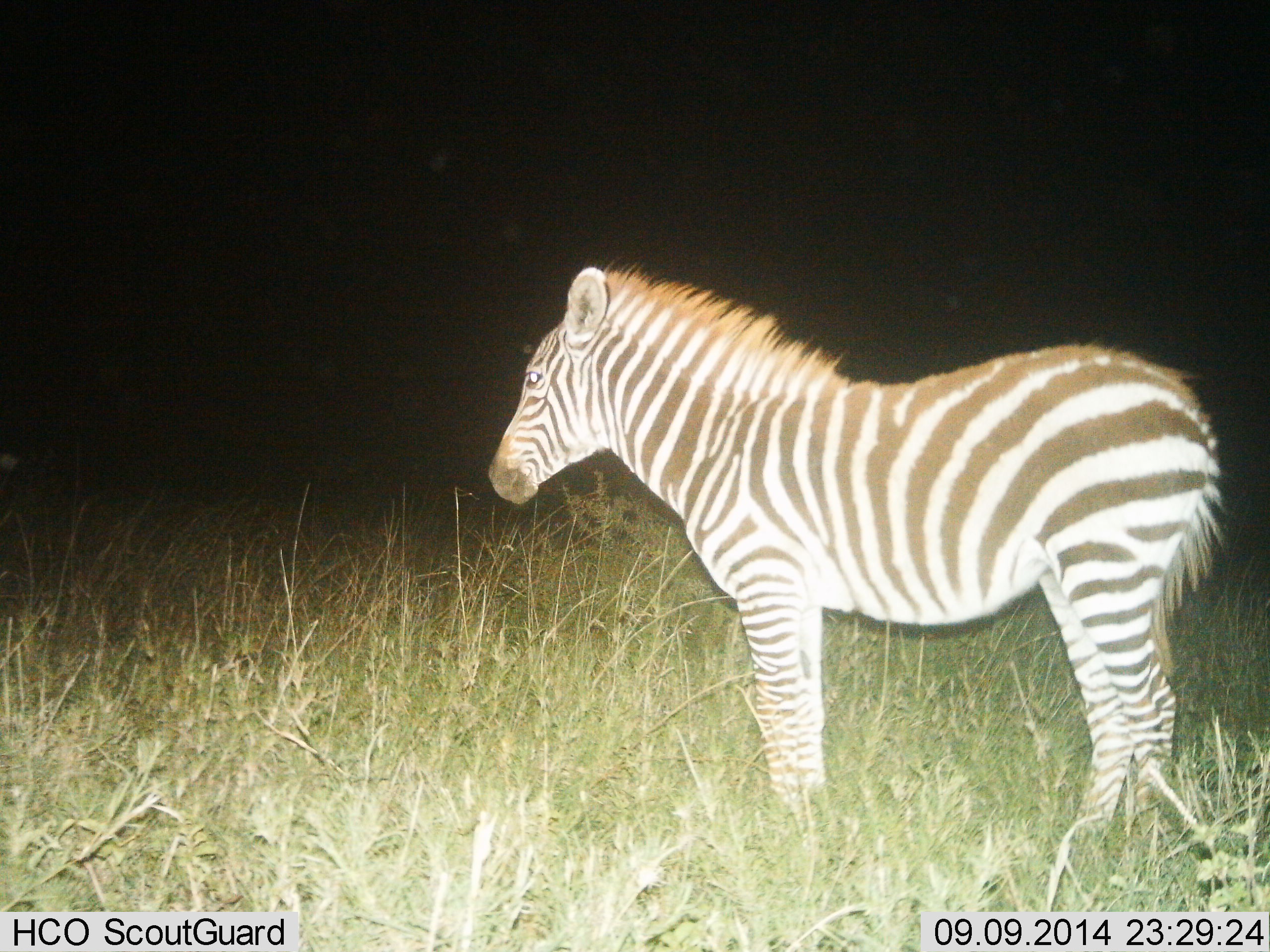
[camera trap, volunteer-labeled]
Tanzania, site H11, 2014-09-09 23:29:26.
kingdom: Animalia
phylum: Chordata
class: Mammalia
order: Perissodactyla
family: Equidae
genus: Equus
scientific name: Equus quagga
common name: plains zebra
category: zebra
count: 1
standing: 100%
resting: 0%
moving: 0%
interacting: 0%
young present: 10%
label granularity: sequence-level